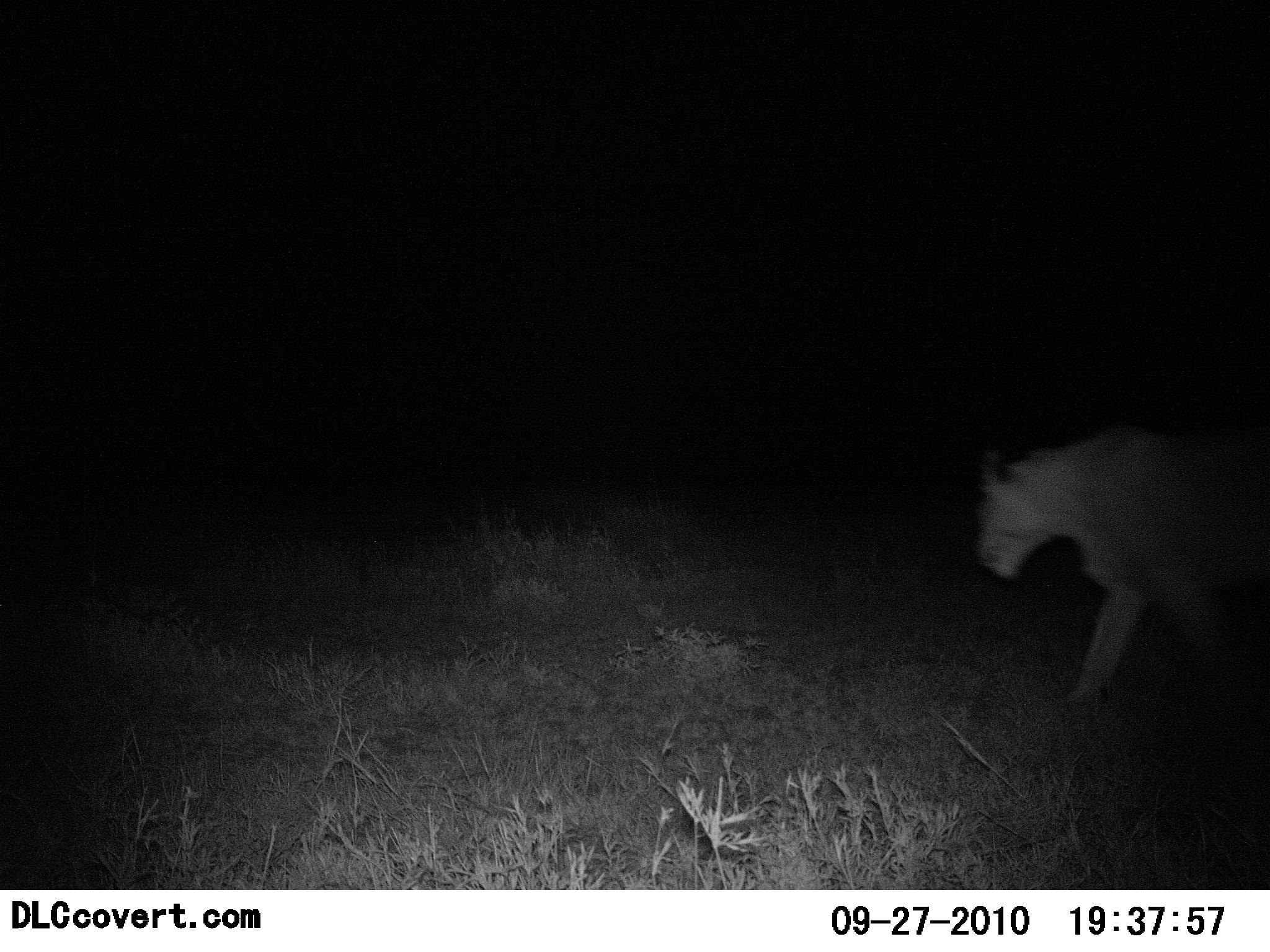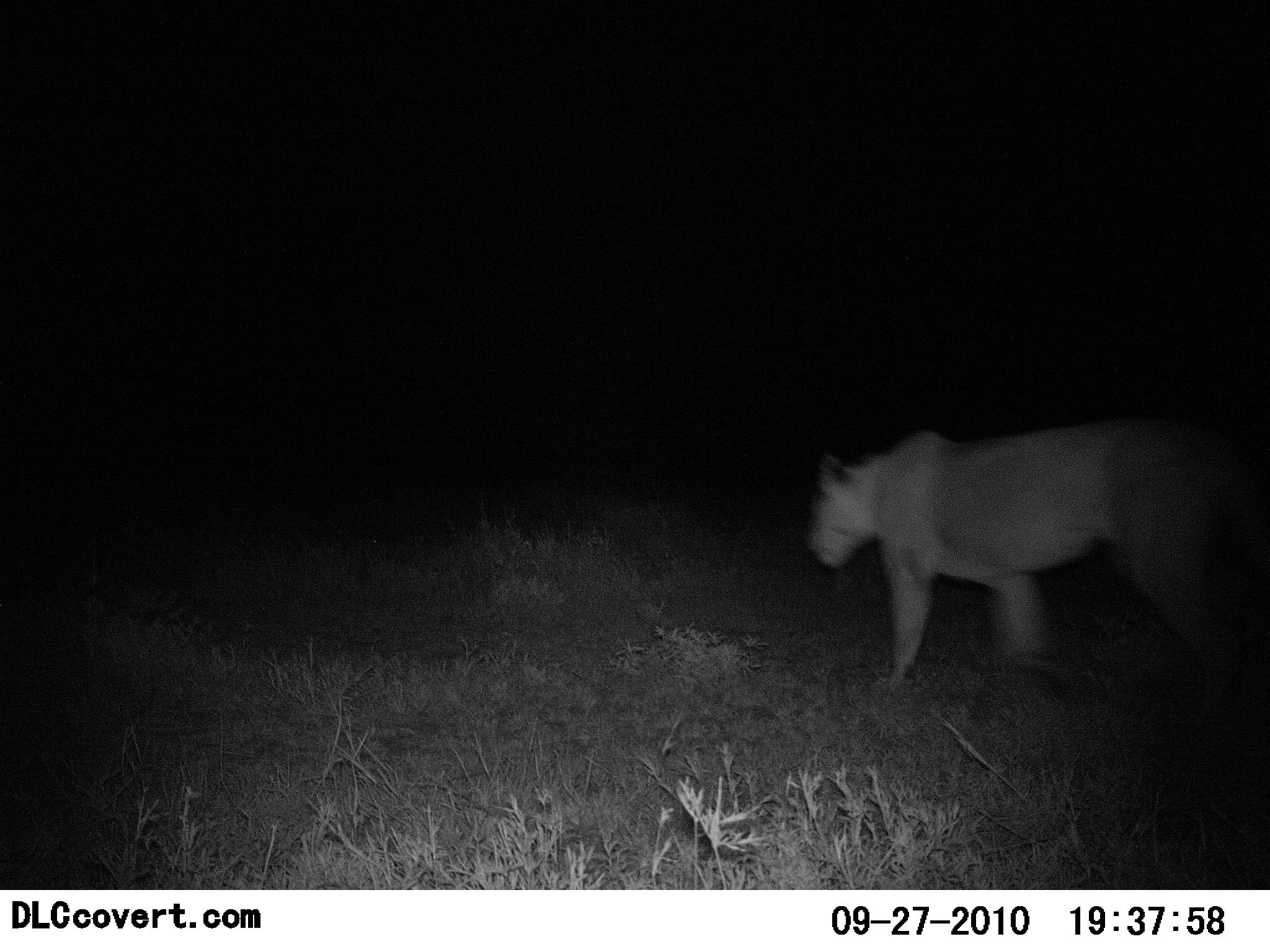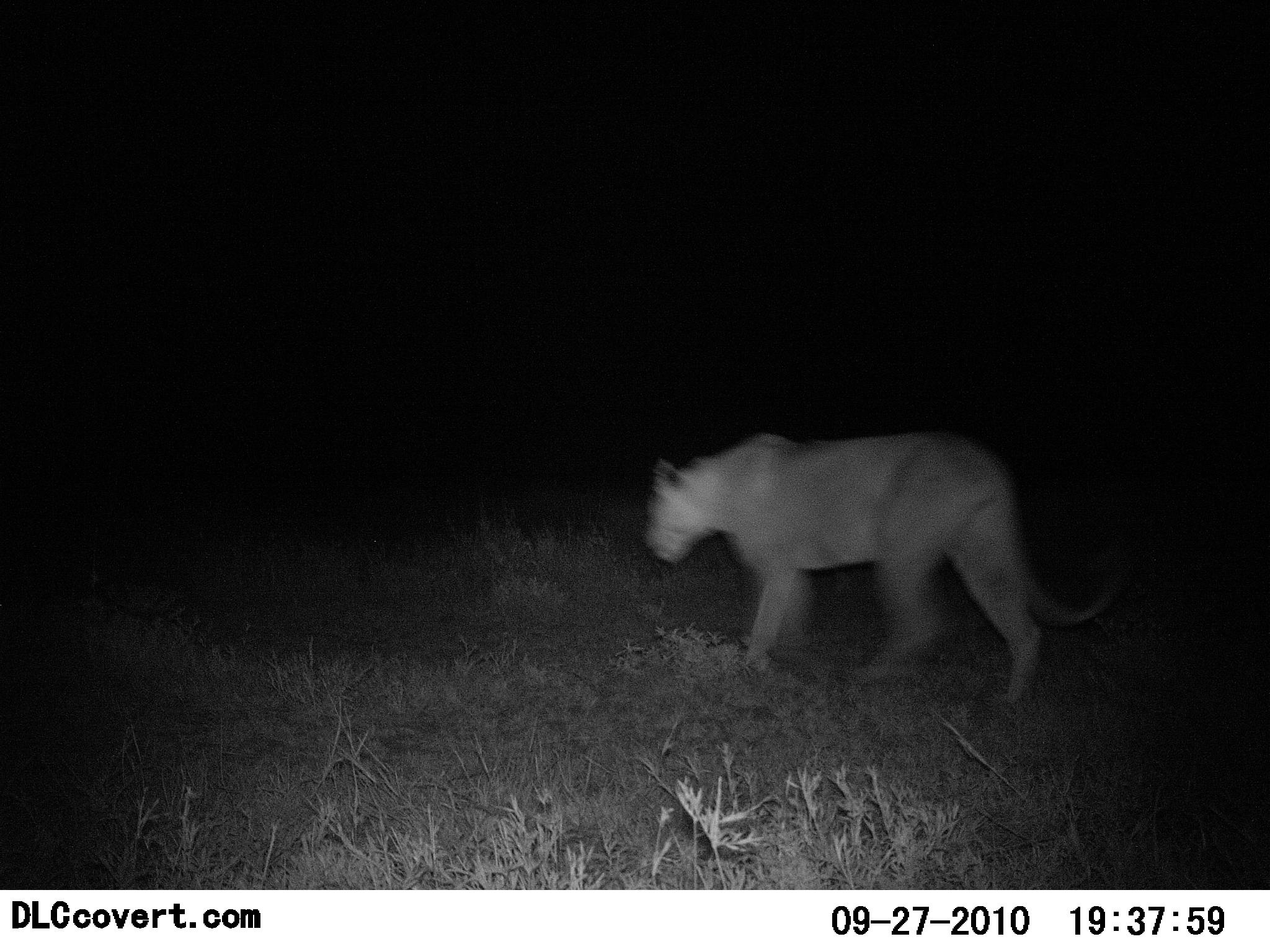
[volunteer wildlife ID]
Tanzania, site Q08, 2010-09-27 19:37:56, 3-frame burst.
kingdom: Animalia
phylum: Chordata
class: Mammalia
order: Carnivora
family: Felidae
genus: Panthera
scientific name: Panthera leo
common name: lion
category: lionfemale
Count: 1.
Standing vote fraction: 0%.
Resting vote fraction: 0%.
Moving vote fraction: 100%.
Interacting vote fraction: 0%.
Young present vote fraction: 0%.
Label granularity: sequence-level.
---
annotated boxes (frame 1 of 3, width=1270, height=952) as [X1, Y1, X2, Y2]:
animal: [964, 419, 1270, 718]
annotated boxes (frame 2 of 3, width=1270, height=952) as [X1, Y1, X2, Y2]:
animal: [805, 410, 1270, 746]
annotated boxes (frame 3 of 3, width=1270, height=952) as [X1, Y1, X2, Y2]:
animal: [638, 424, 1140, 714]